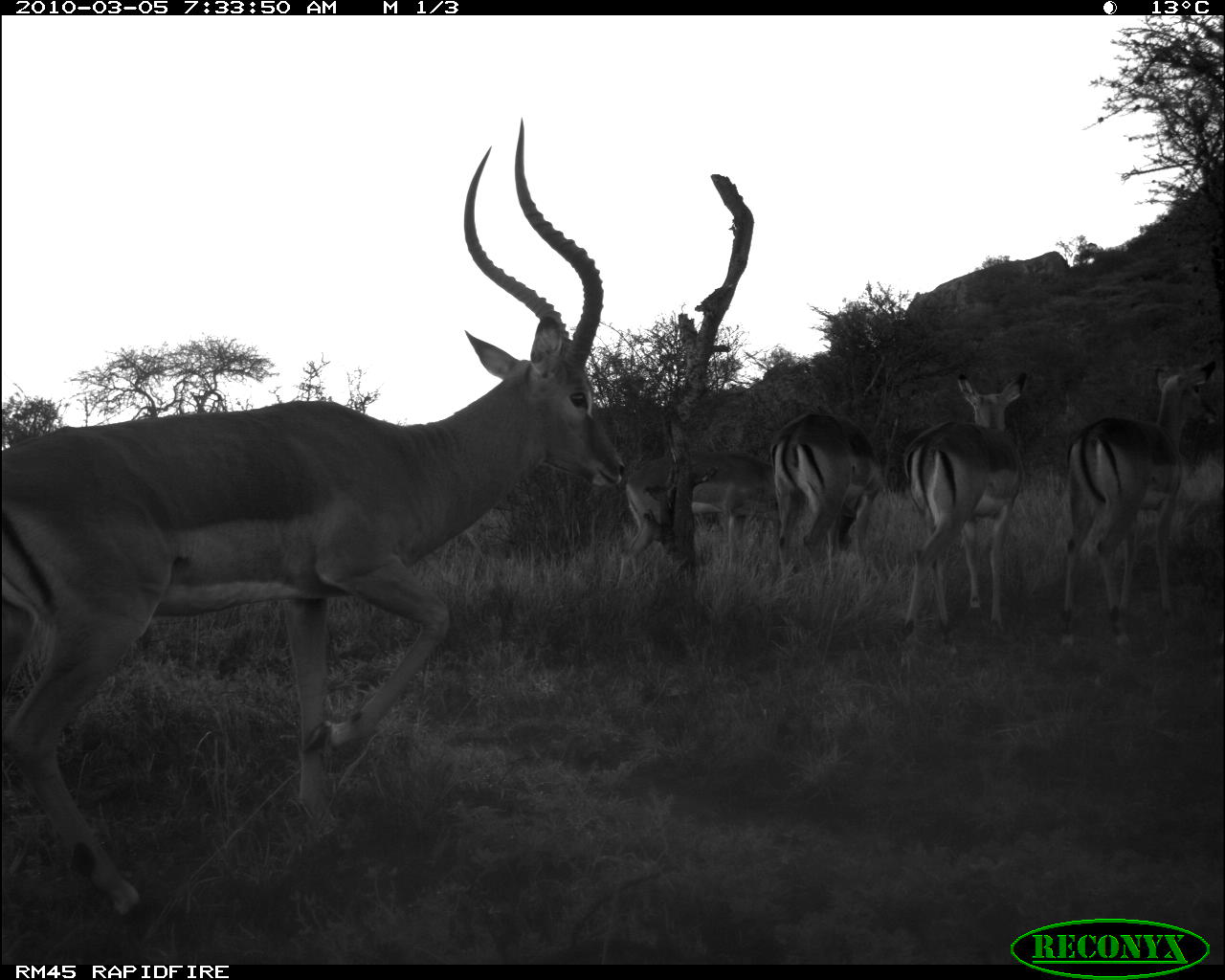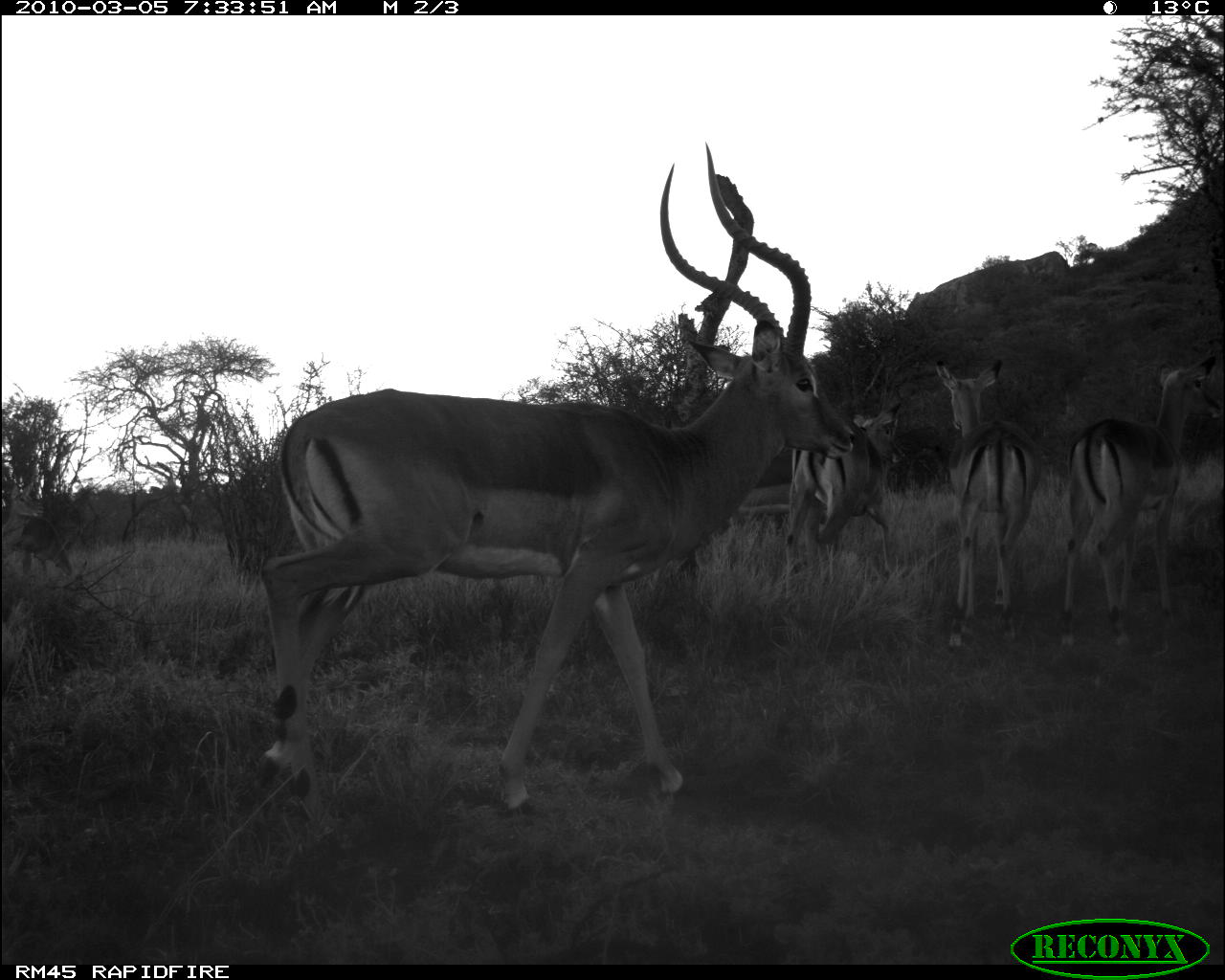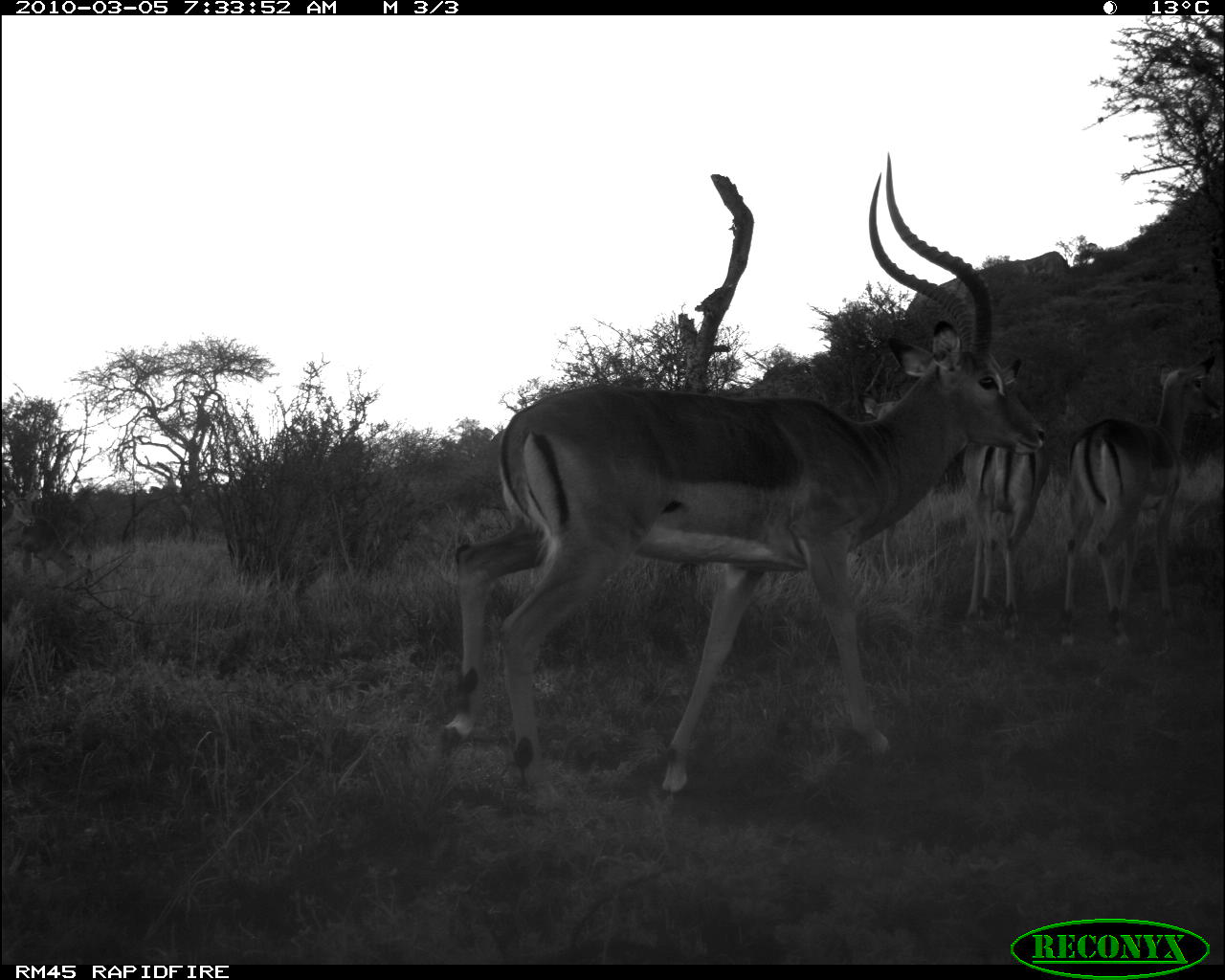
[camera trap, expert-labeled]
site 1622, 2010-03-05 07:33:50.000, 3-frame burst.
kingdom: Animalia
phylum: Chordata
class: Mammalia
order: Artiodactyla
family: Bovidae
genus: Aepyceros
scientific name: Aepyceros melampus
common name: impala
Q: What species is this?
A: Aepyceros melampus (impala).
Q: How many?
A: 5.